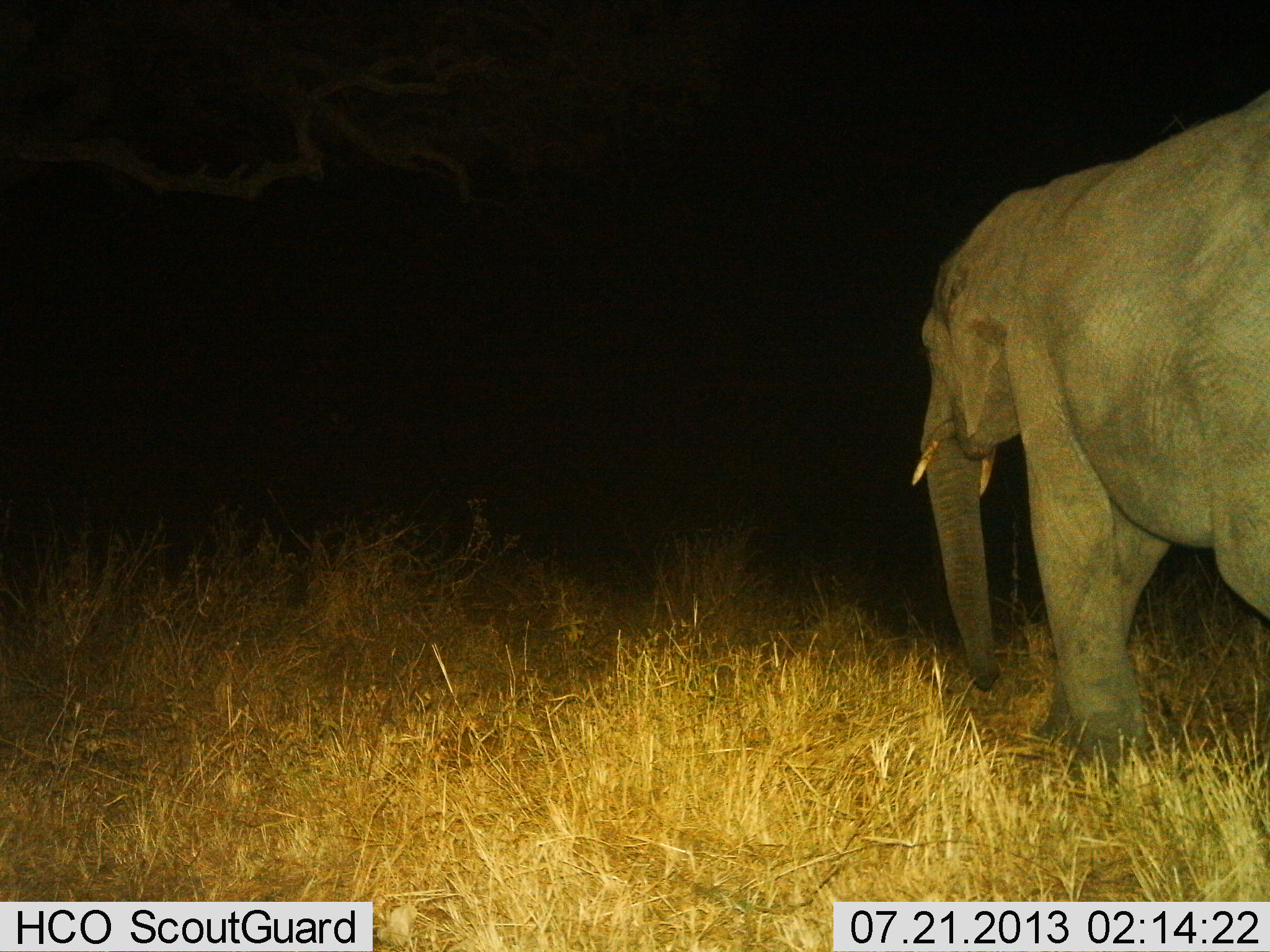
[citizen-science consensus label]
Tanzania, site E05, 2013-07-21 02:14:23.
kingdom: Animalia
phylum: Chordata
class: Mammalia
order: Proboscidea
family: Elephantidae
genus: Loxodonta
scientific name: Loxodonta africana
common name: african bush elephant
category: elephant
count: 1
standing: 10%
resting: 0%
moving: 90%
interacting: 0%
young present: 0%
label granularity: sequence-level